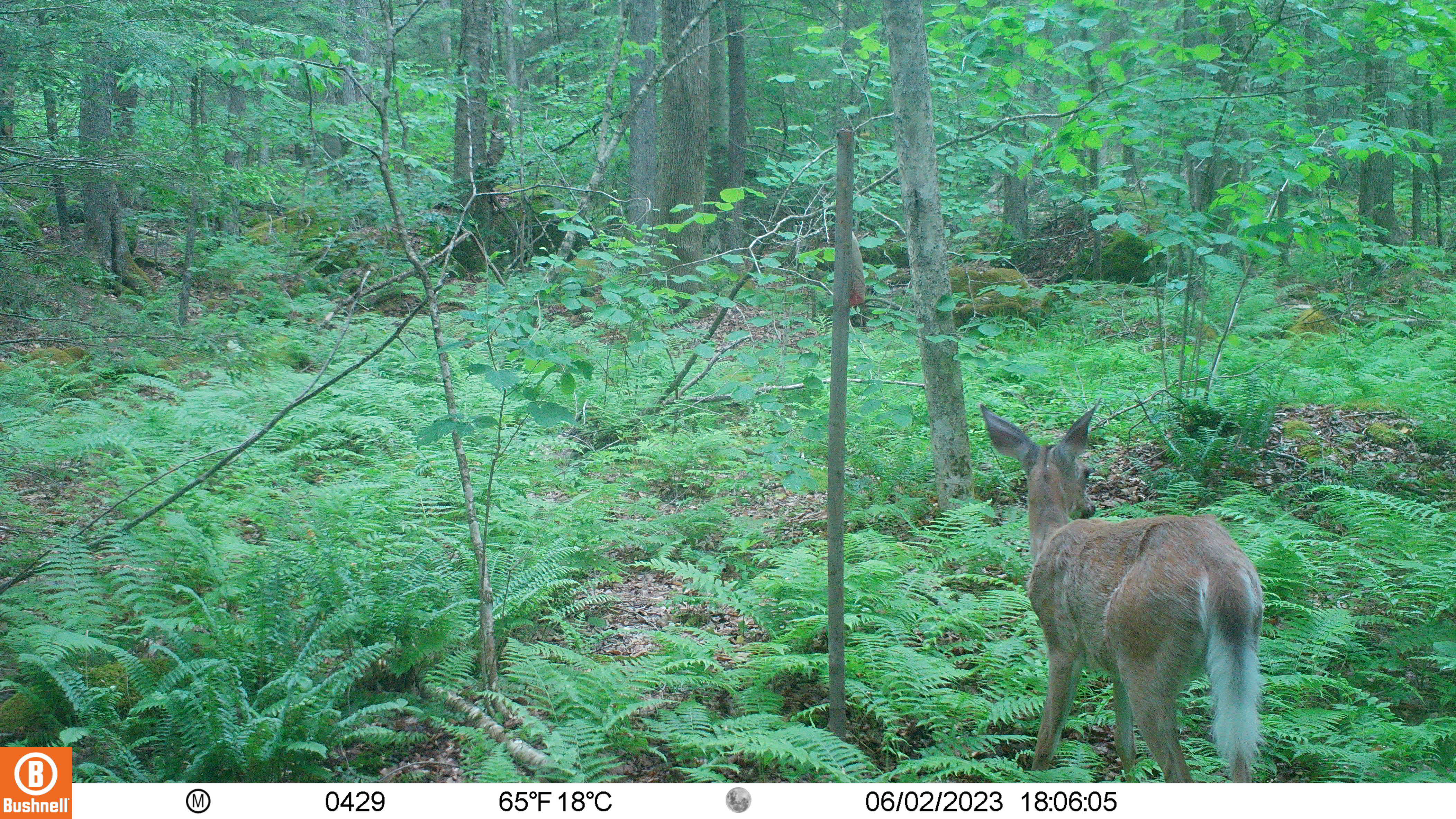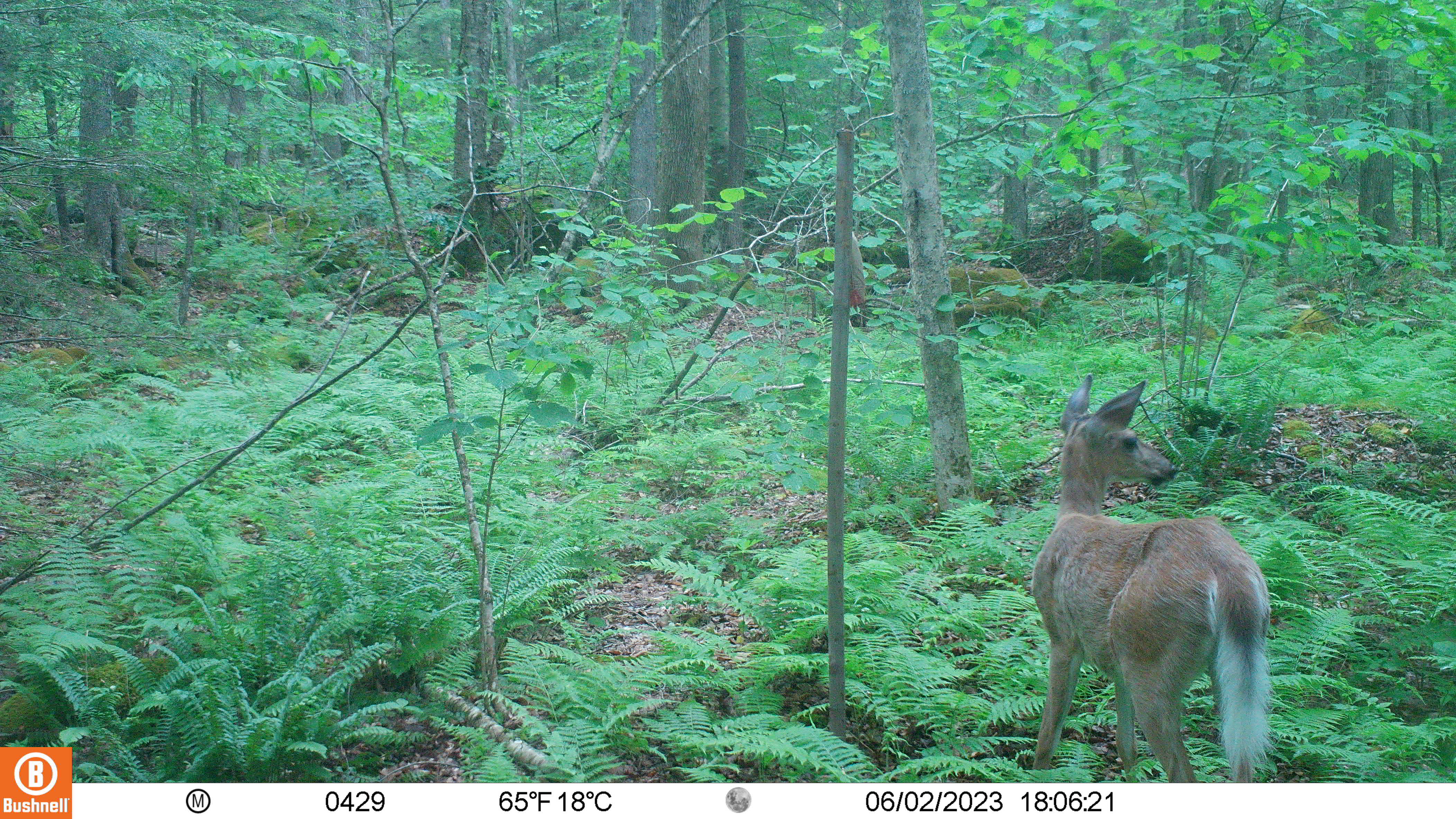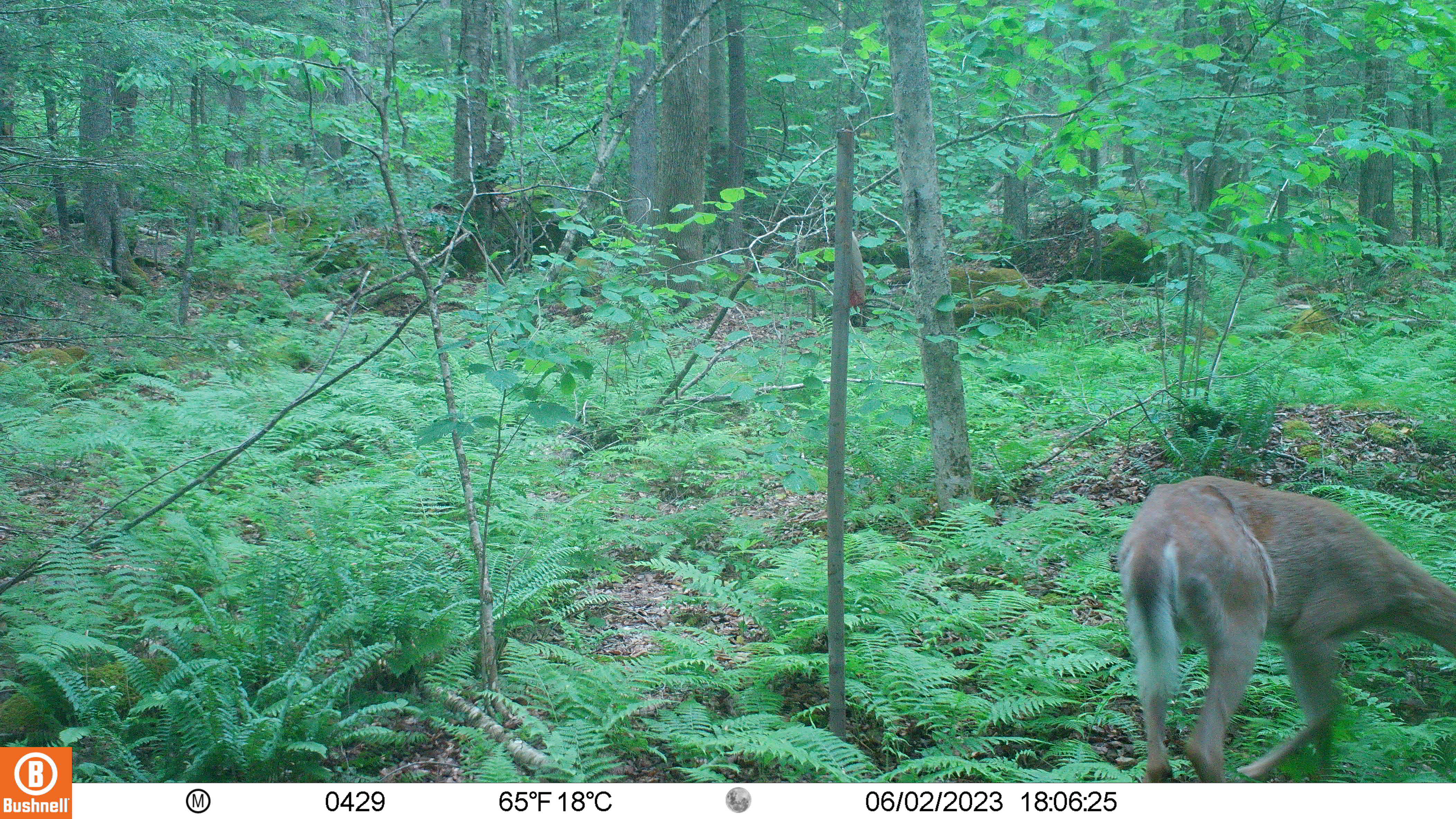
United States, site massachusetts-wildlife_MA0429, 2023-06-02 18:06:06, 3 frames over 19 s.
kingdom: Animalia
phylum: Chordata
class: Mammalia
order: Artiodactyla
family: Cervidae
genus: Odocoileus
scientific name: Odocoileus virginianus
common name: white-tailed deer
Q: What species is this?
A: White-tailed deer (Odocoileus virginianus).